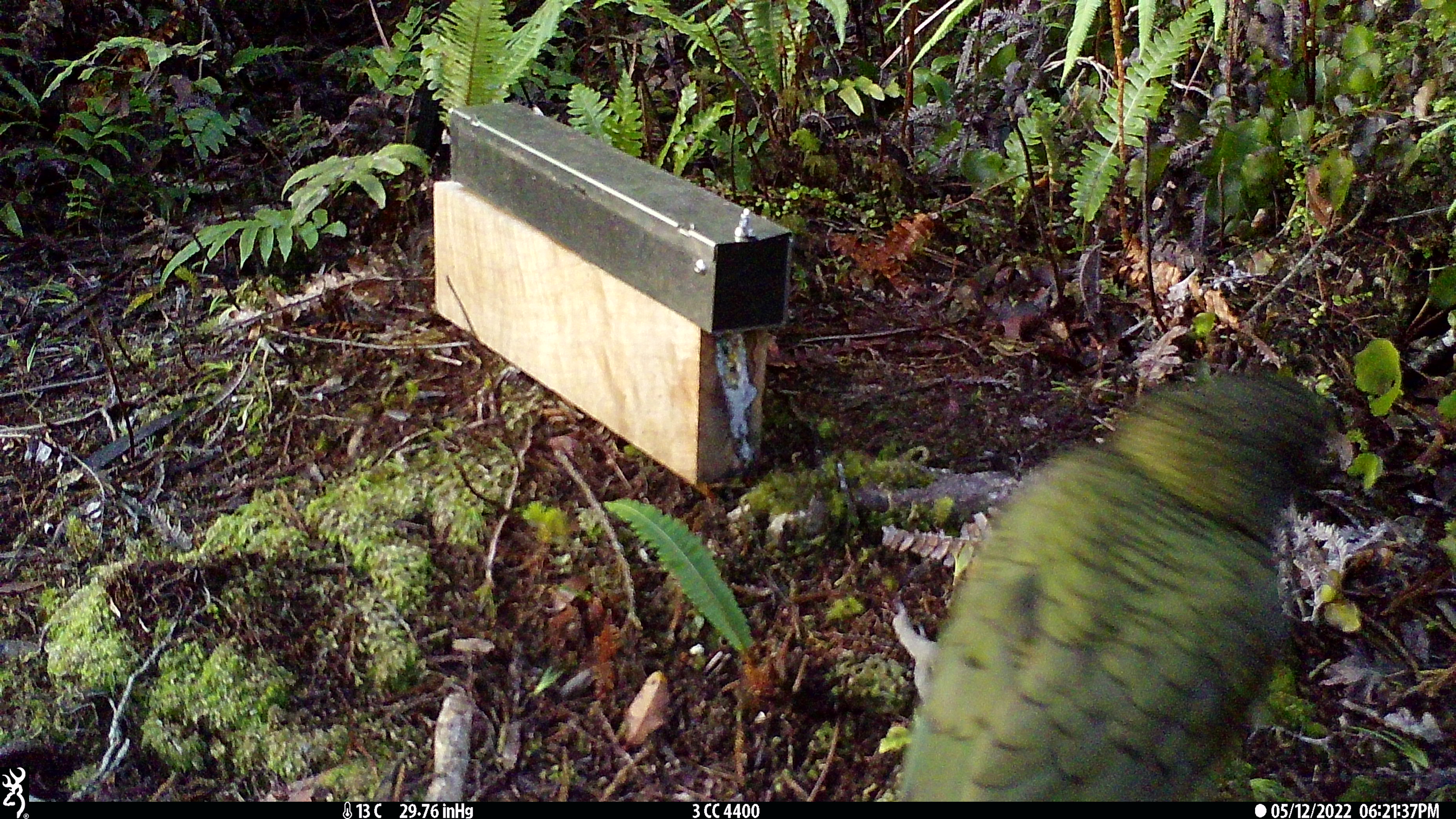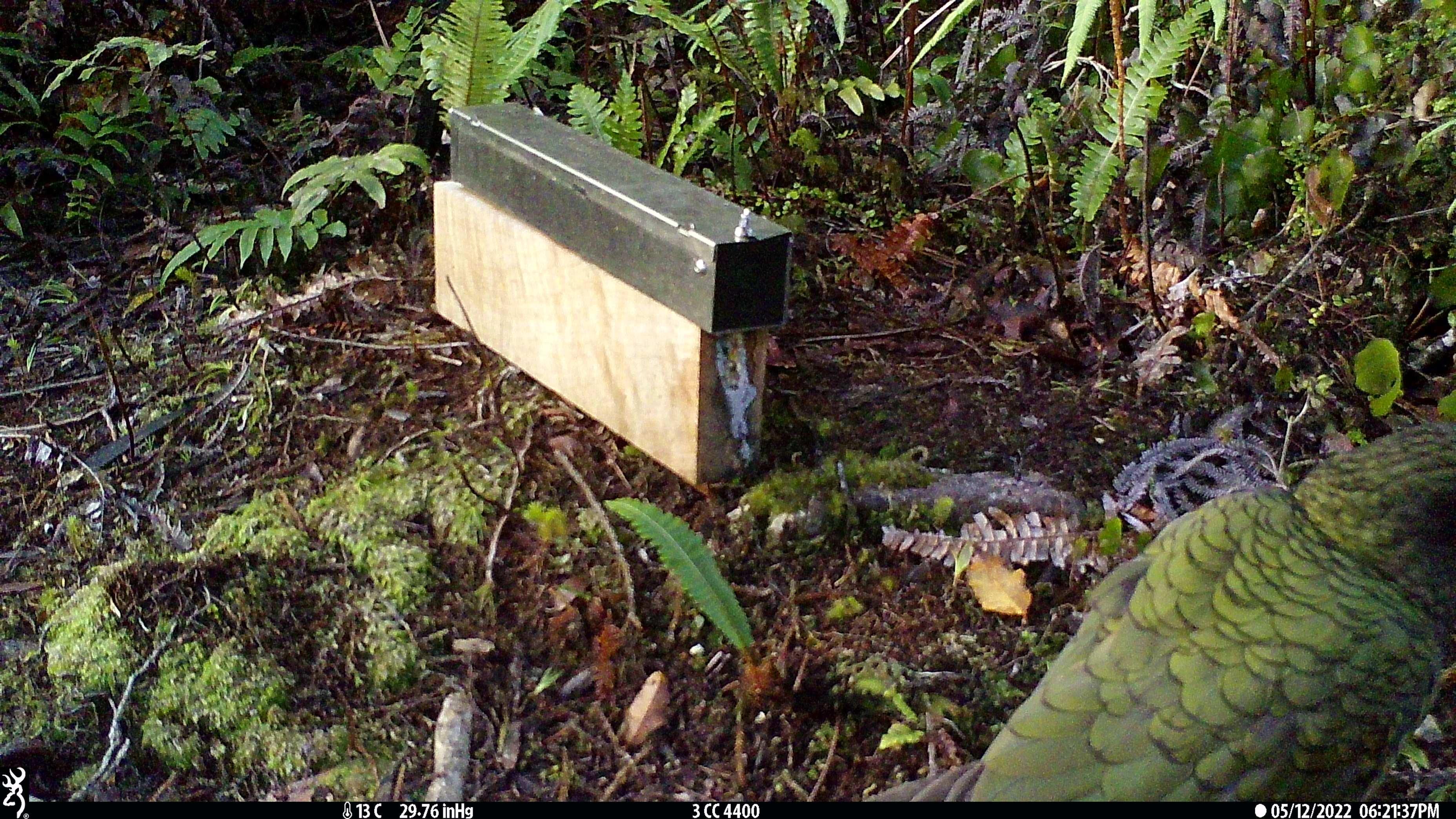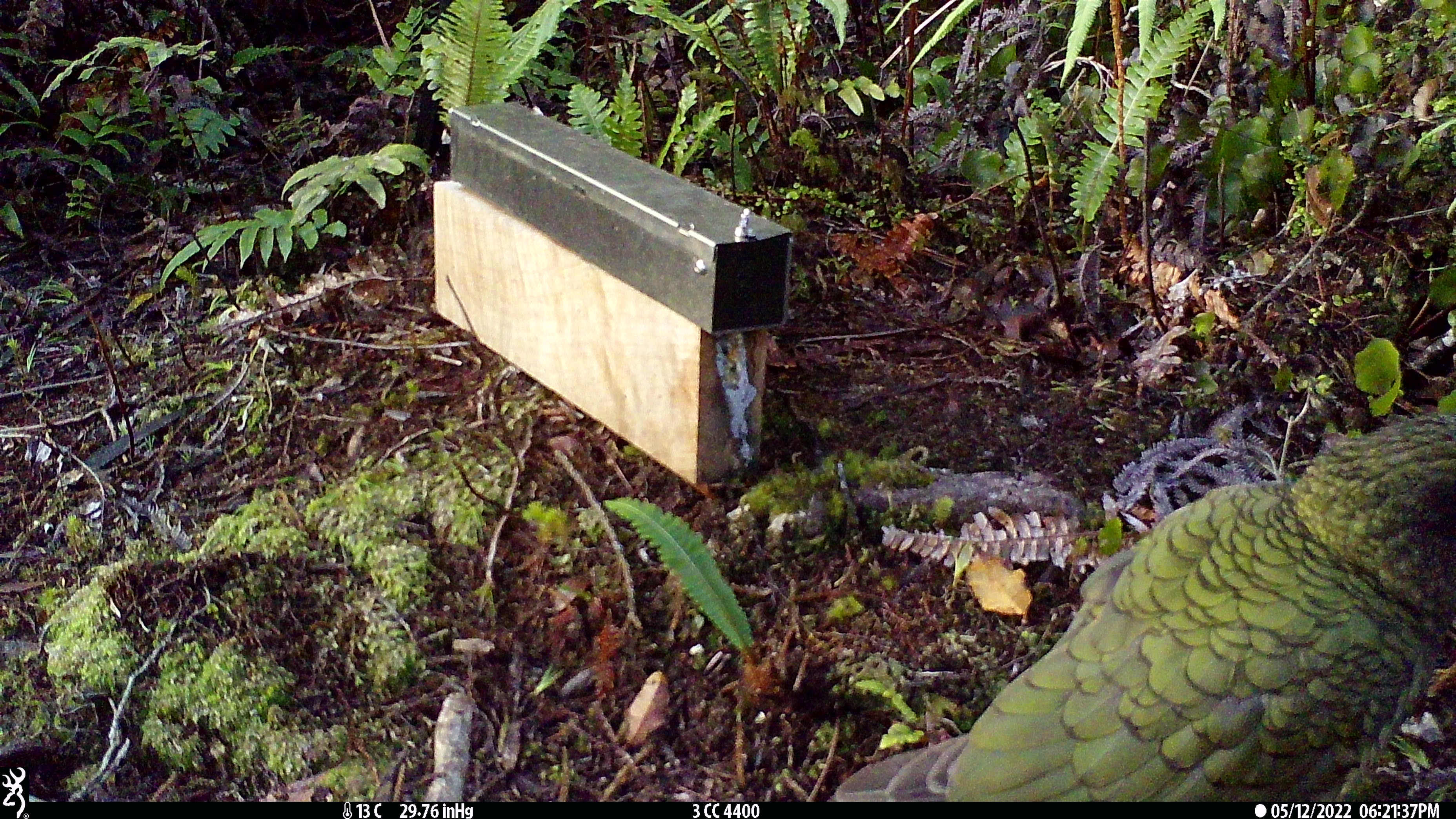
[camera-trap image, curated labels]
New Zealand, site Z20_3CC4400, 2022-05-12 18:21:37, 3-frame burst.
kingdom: Animalia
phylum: Chordata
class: Aves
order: Psittaciformes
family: Strigopidae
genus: Nestor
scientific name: Nestor notabilis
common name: kea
Kea (Nestor notabilis).